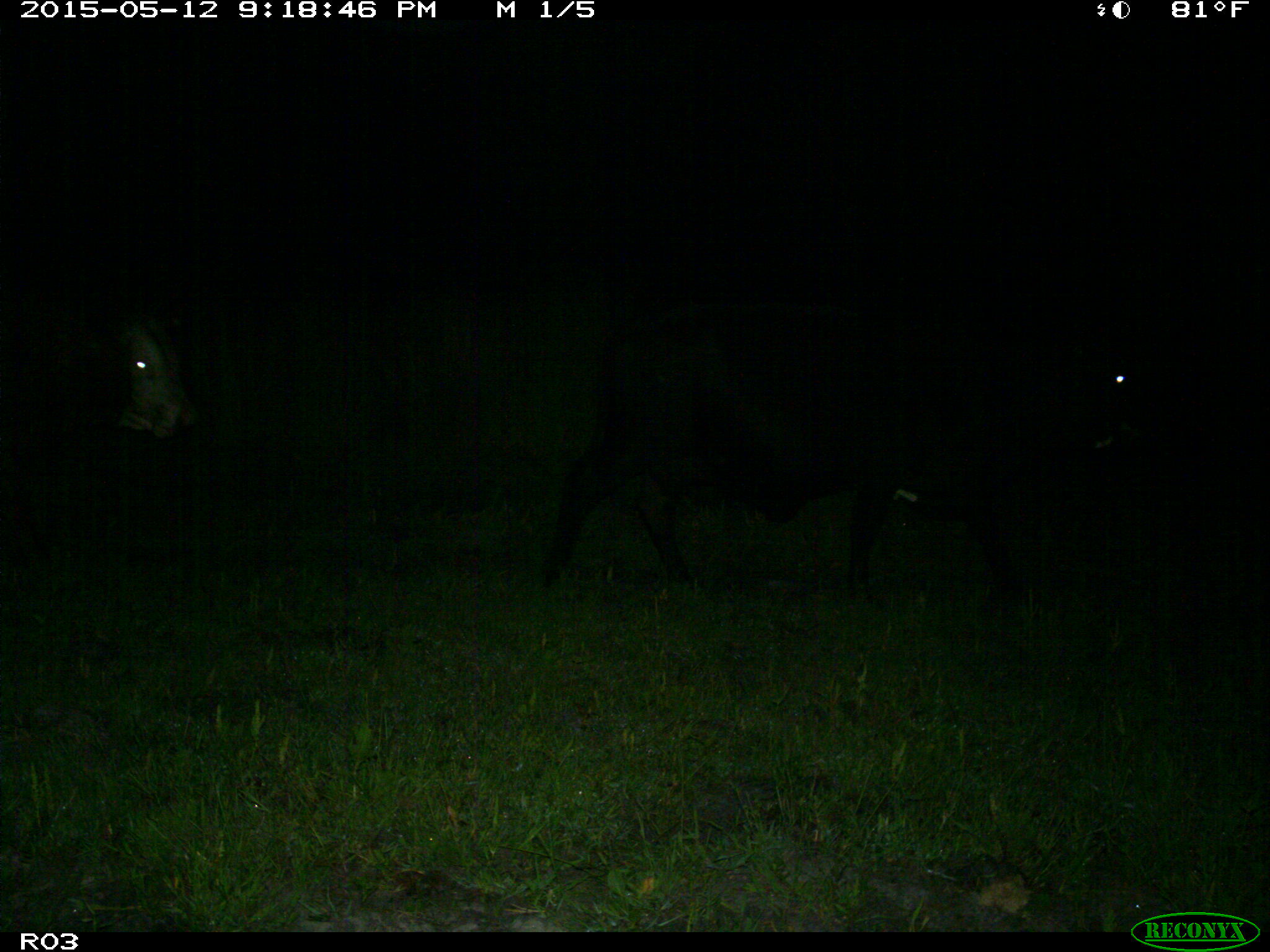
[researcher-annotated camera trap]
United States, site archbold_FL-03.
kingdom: Animalia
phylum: Chordata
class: Mammalia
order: Artiodactyla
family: Bovidae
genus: Bos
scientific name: Bos taurus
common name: domestic cow